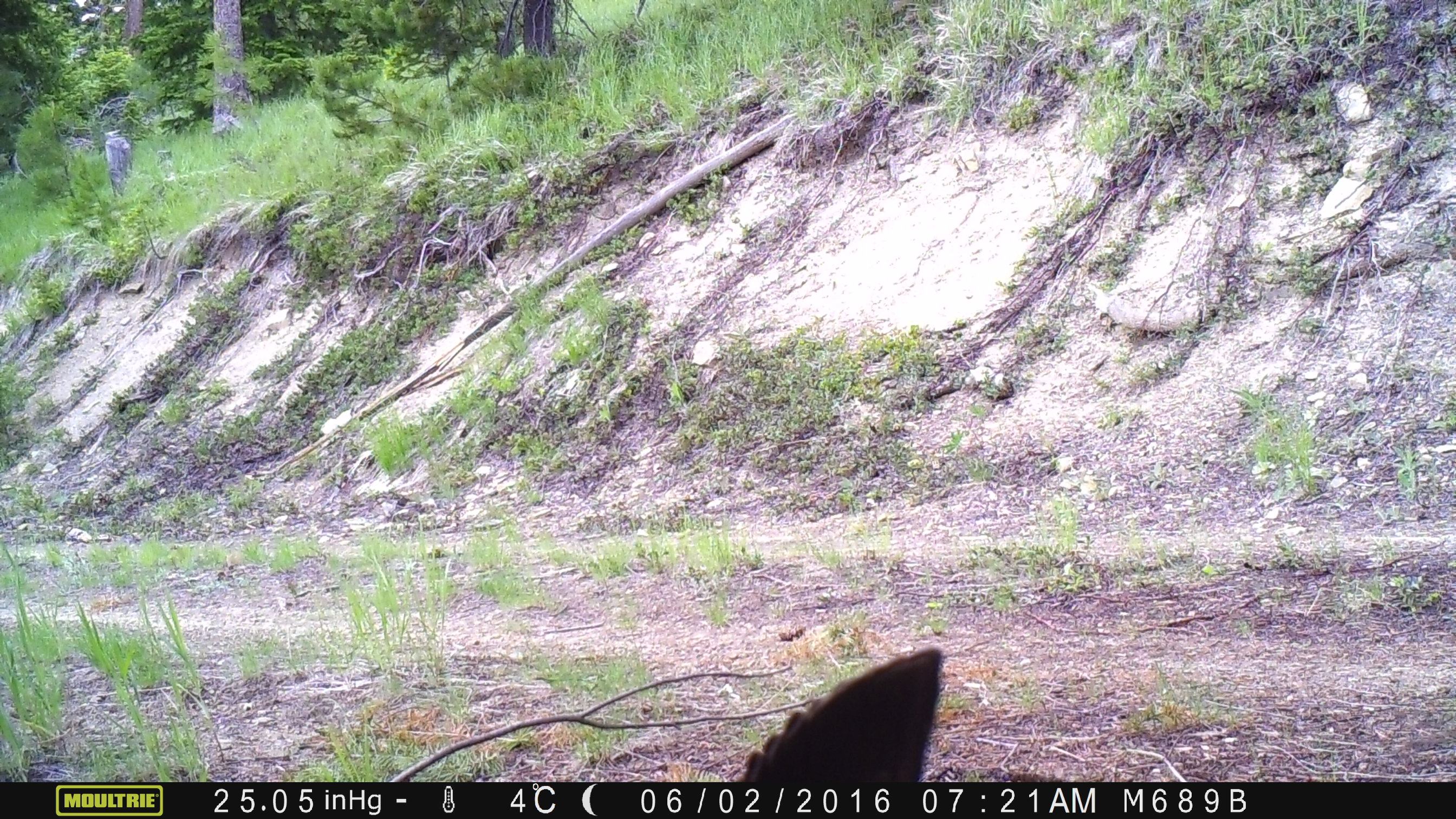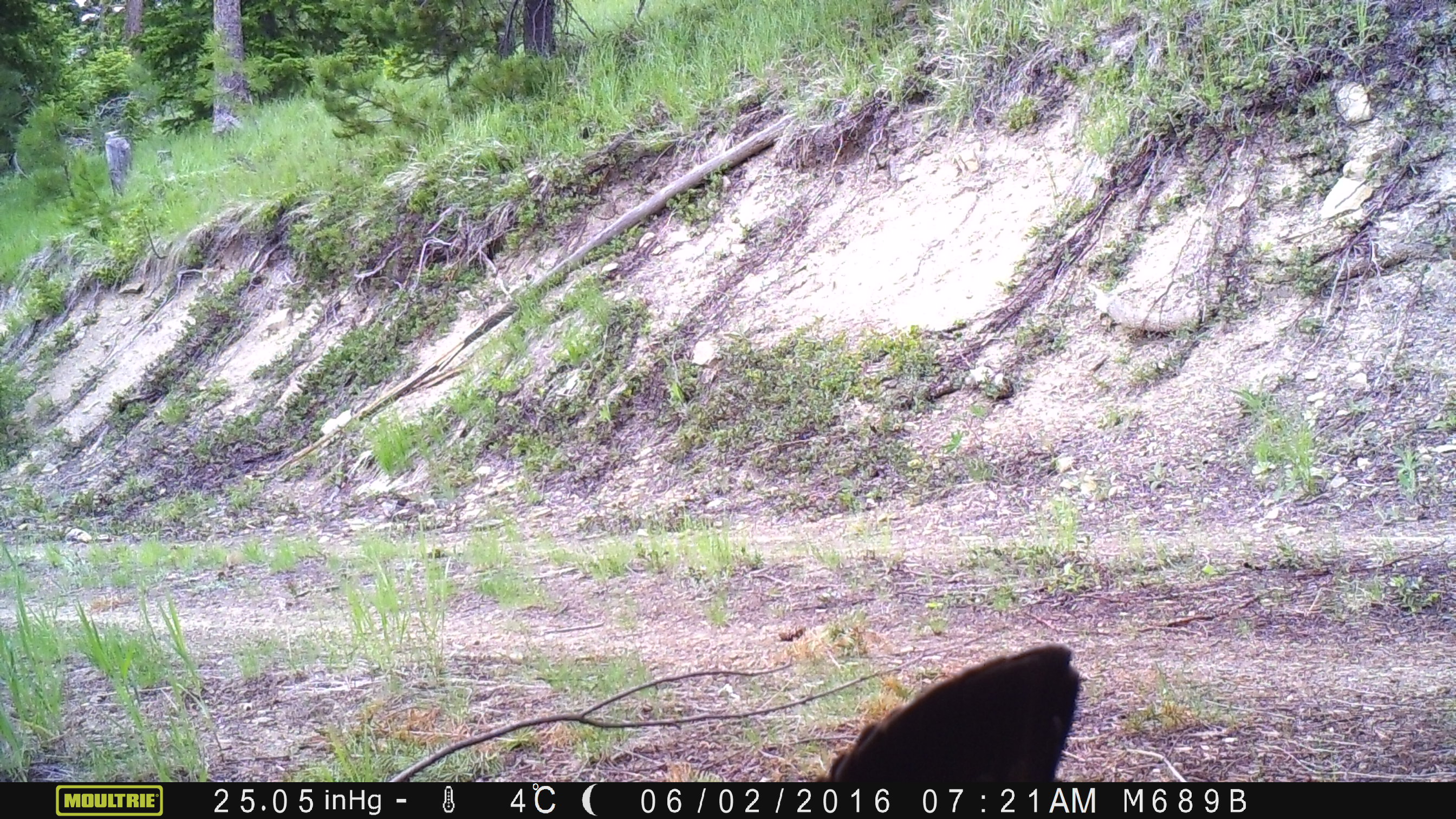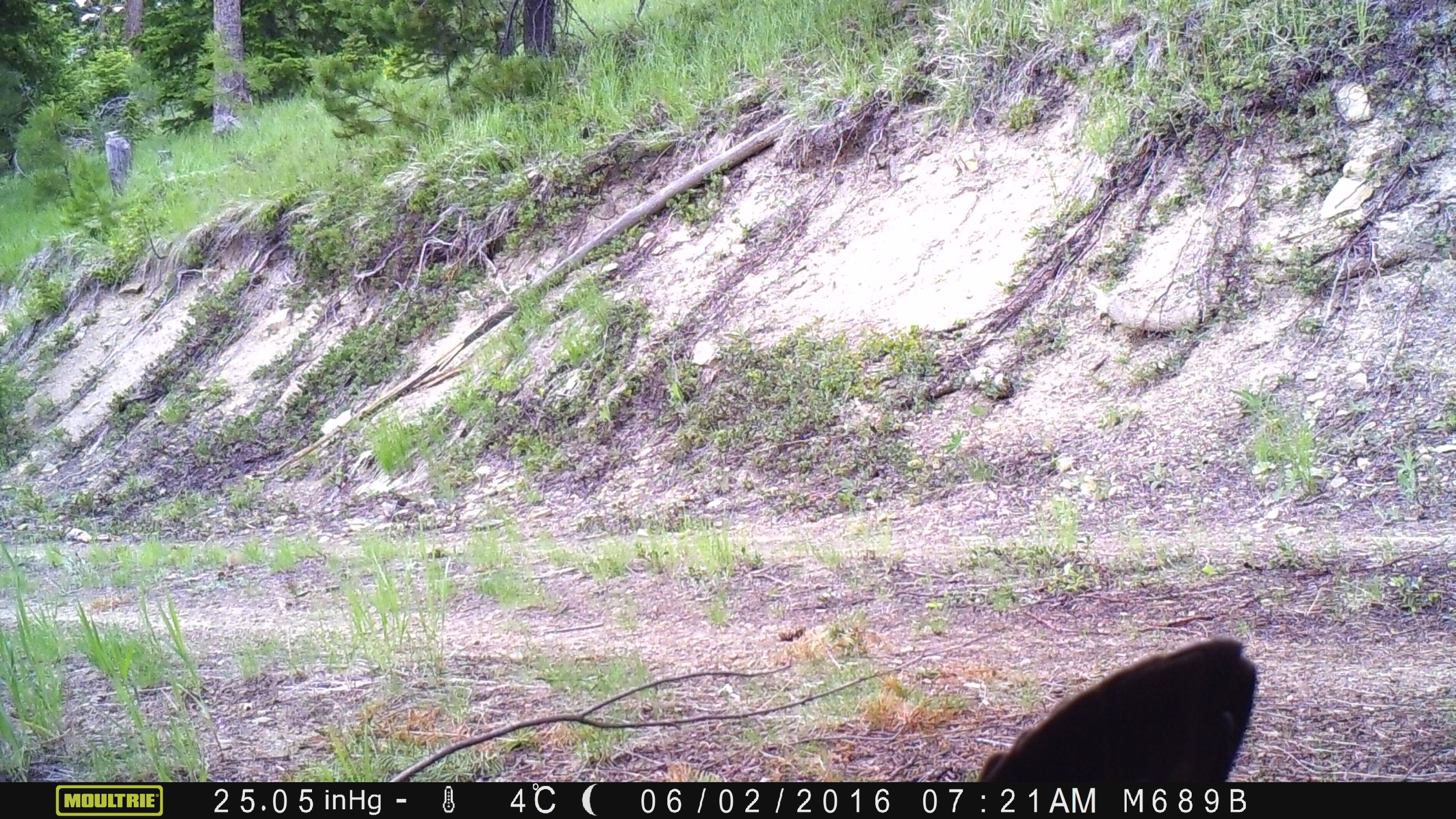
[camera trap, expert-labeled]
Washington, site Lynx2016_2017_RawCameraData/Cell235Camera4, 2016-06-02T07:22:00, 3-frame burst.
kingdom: Animalia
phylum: Chordata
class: Aves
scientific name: Aves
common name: birds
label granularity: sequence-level